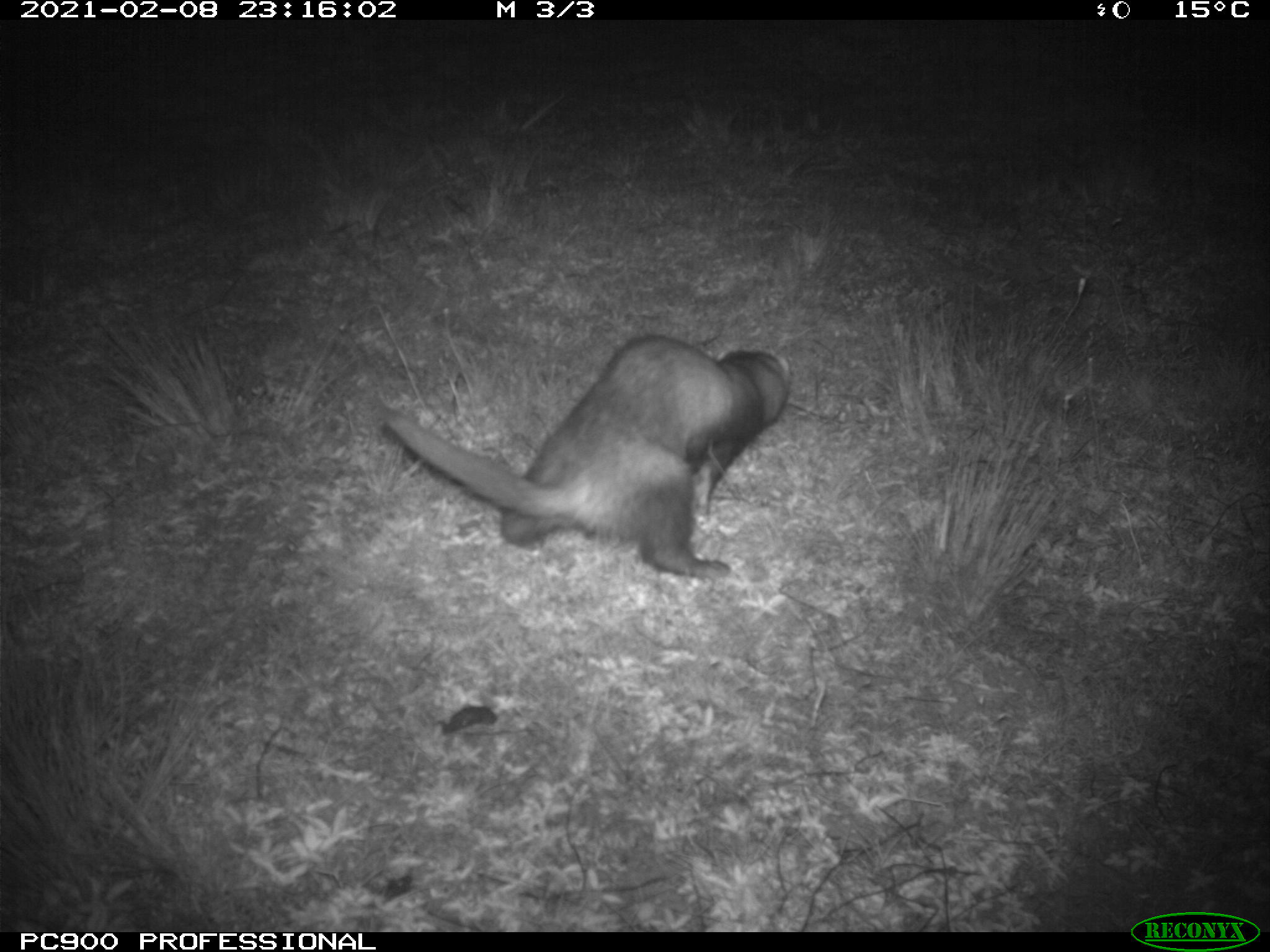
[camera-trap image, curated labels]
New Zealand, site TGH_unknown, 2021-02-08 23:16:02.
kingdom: Animalia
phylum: Chordata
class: Mammalia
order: Carnivora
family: Mustelidae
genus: Mustela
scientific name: Mustela furo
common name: ferret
Ferret (Mustela furo).